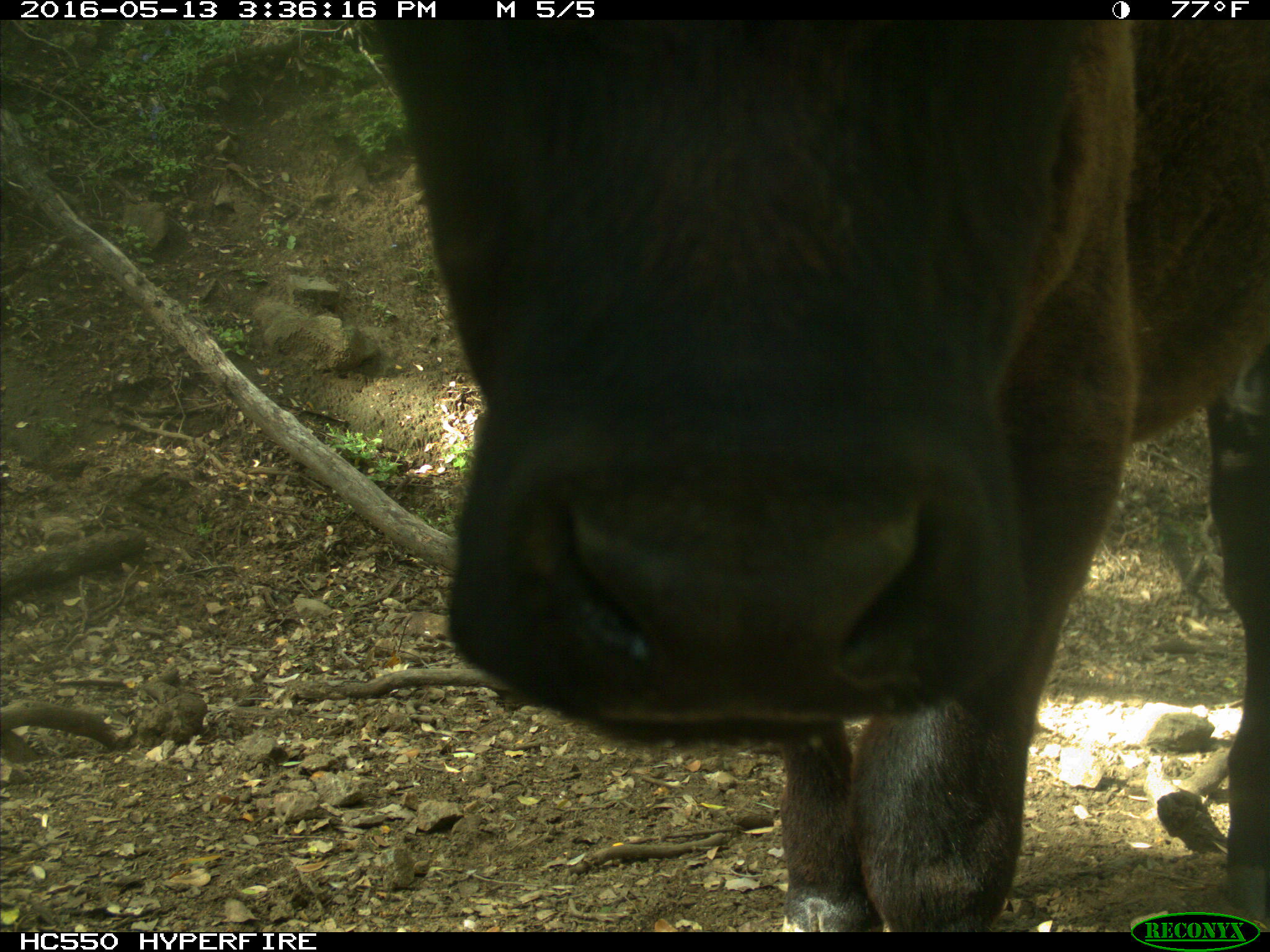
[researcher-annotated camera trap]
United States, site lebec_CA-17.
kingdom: Animalia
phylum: Chordata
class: Mammalia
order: Artiodactyla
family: Bovidae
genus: Bos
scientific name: Bos taurus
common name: domestic cow